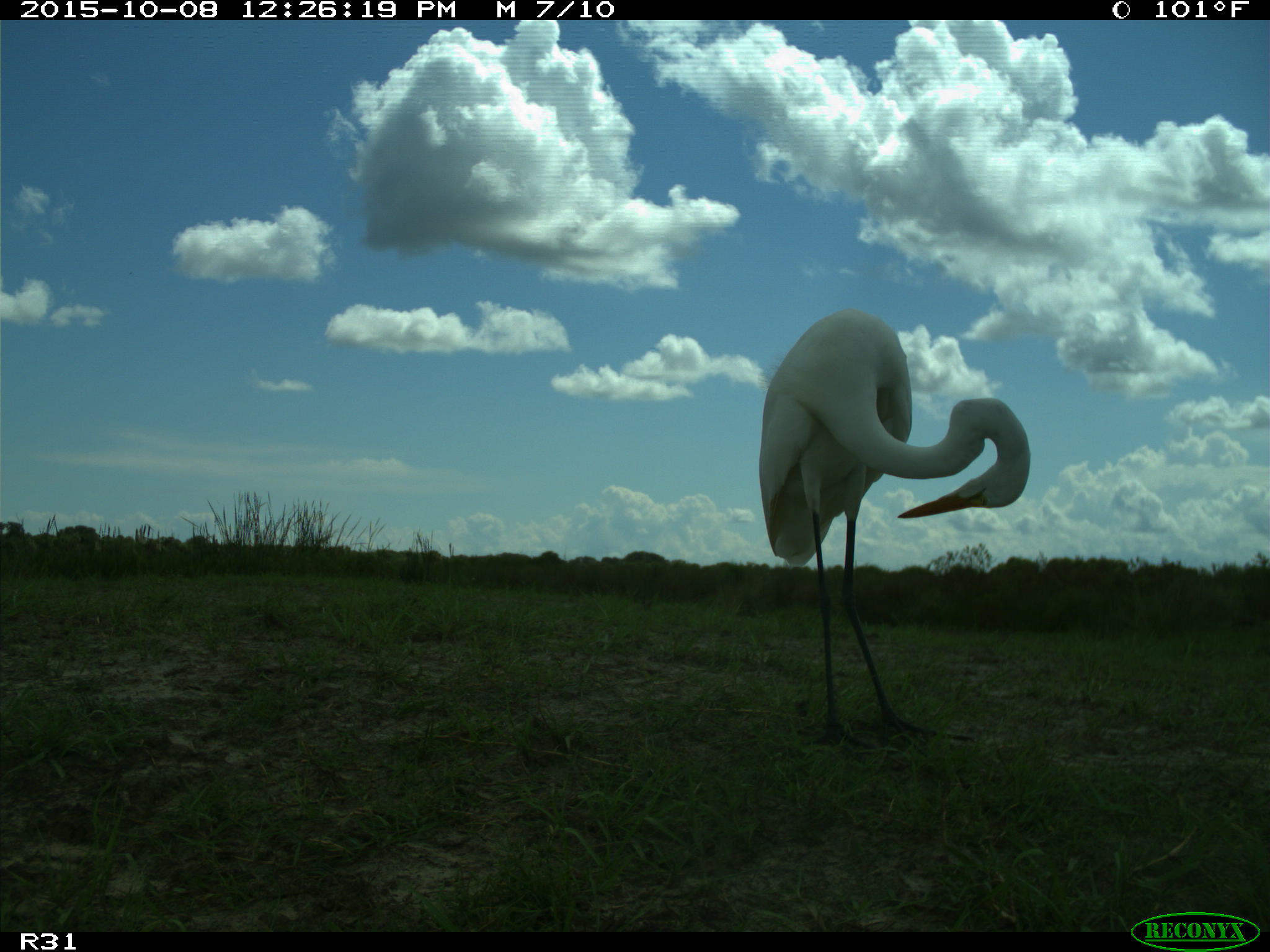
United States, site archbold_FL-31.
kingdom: Animalia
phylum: Chordata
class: Aves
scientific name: Aves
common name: birds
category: unidentified bird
Unidentified bird (birds) (Aves).